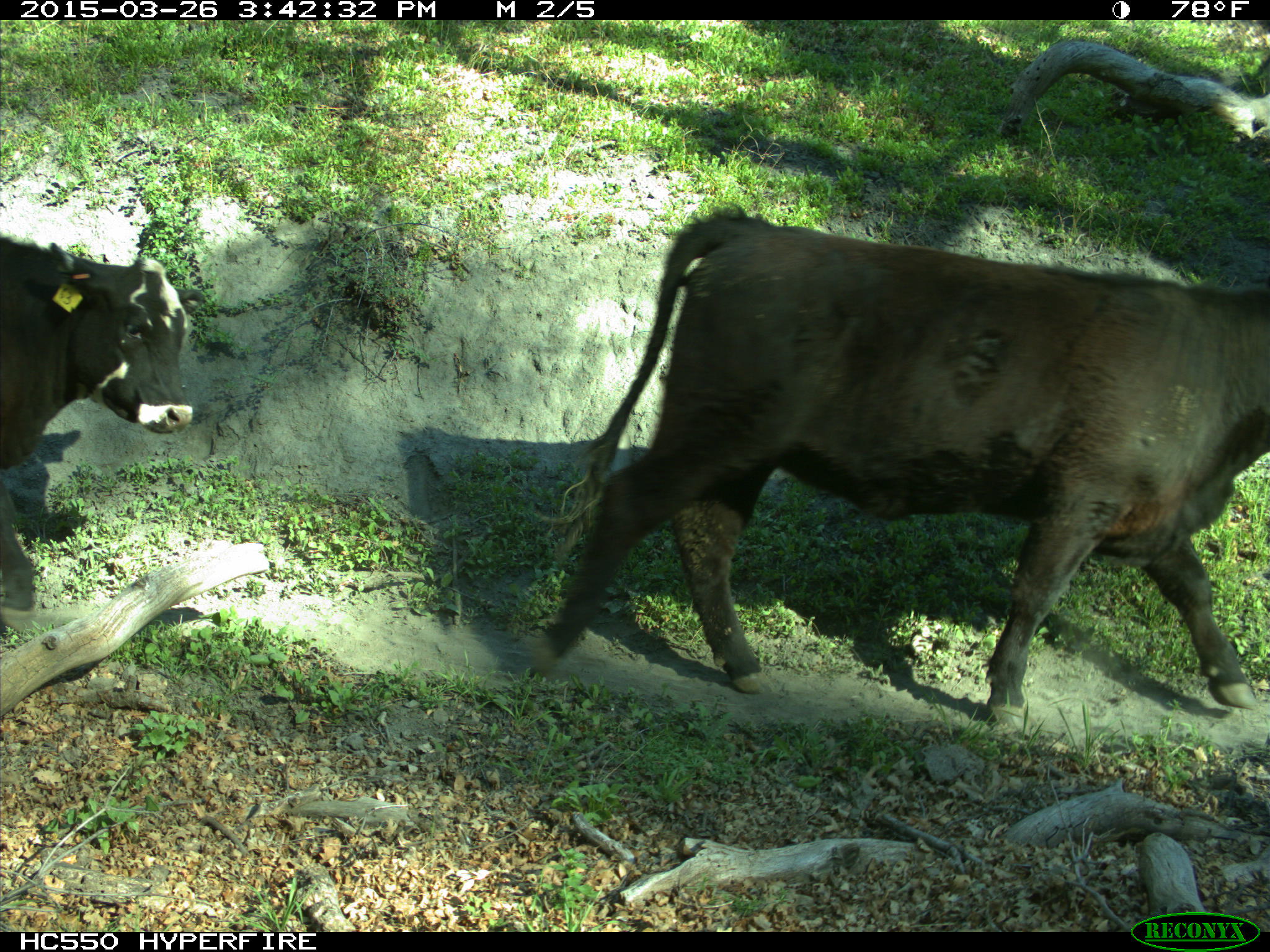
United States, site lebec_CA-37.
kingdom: Animalia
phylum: Chordata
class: Mammalia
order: Artiodactyla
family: Bovidae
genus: Bos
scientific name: Bos taurus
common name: domestic cow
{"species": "Bos taurus (domestic cow)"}